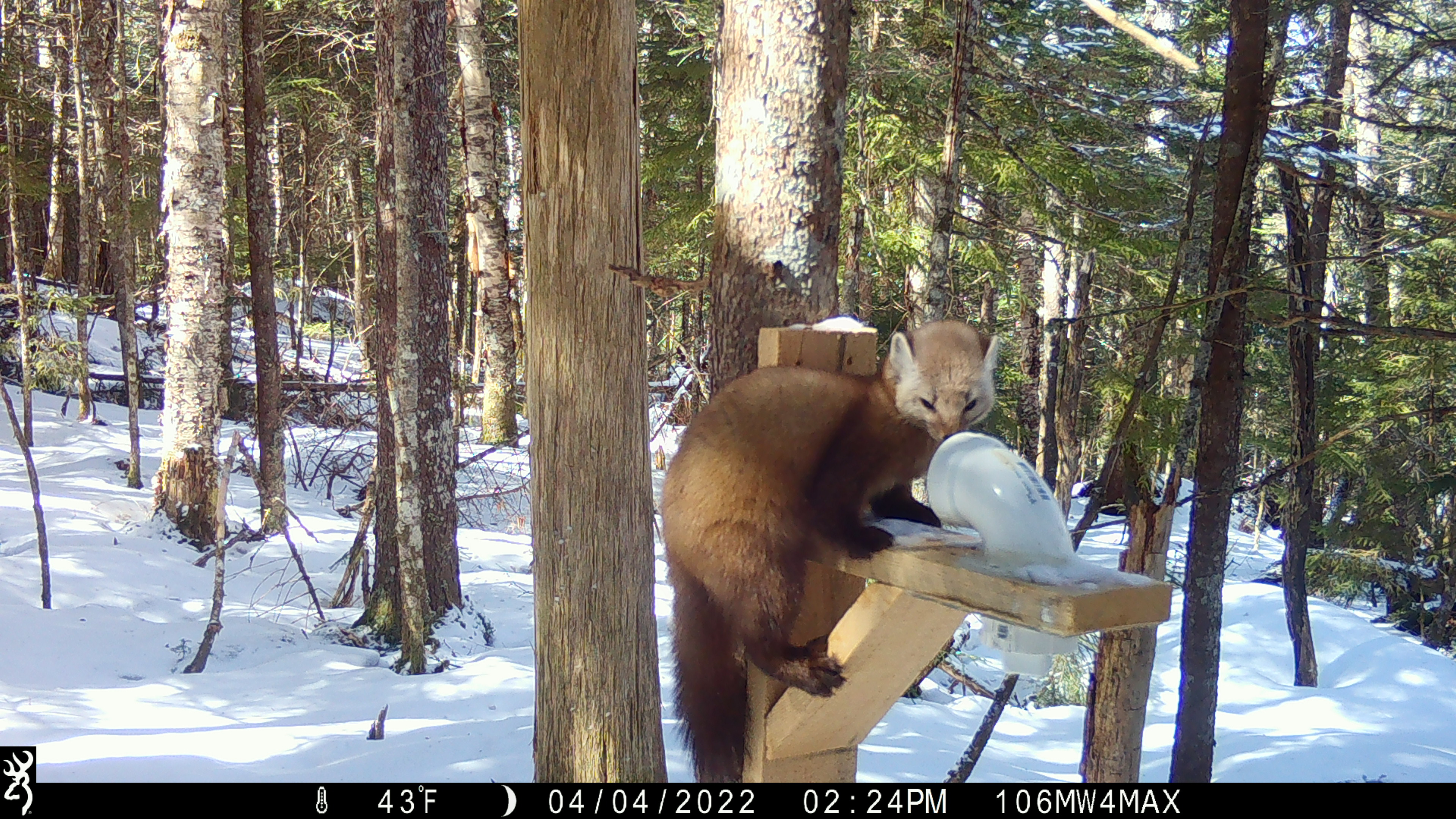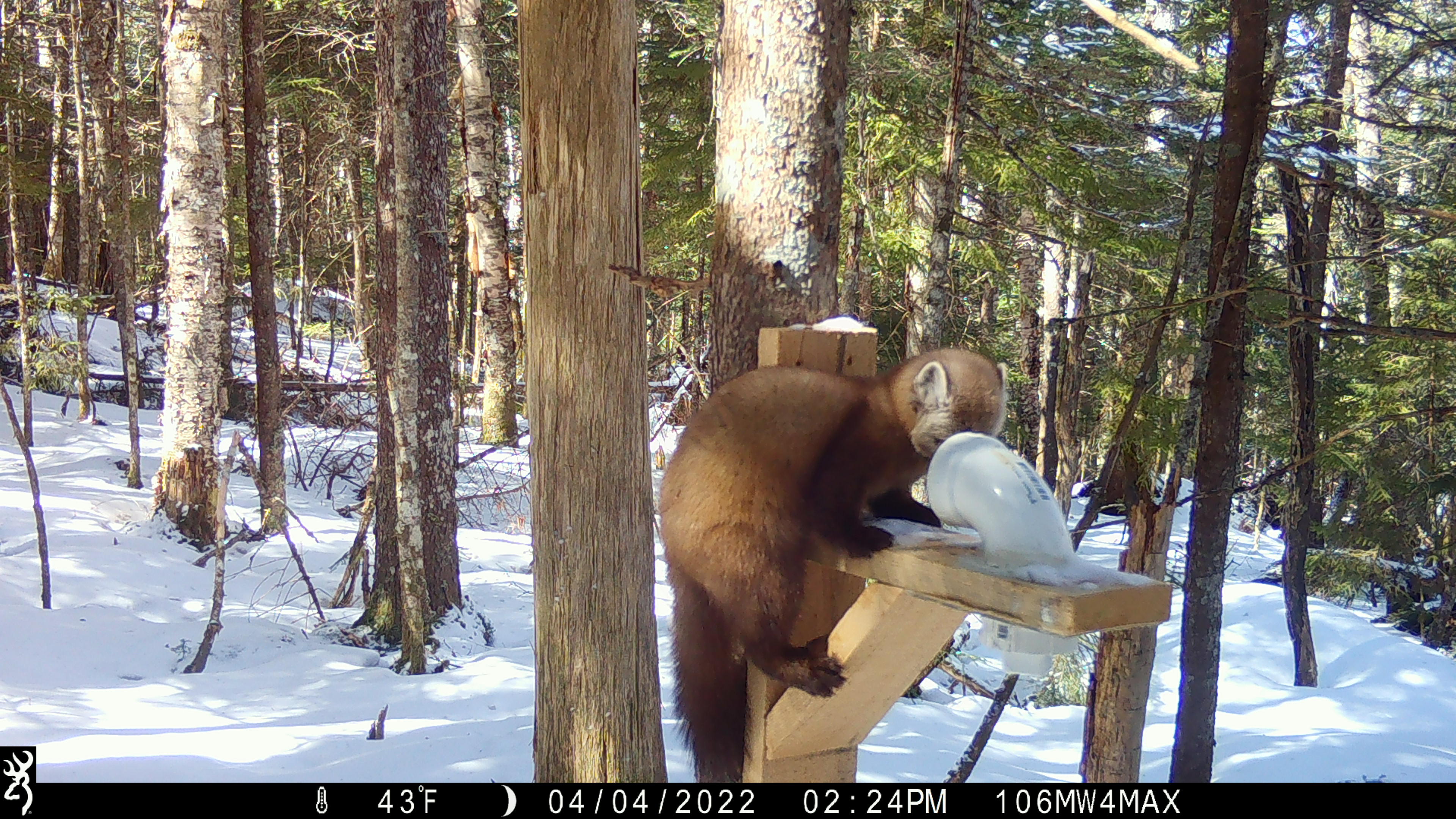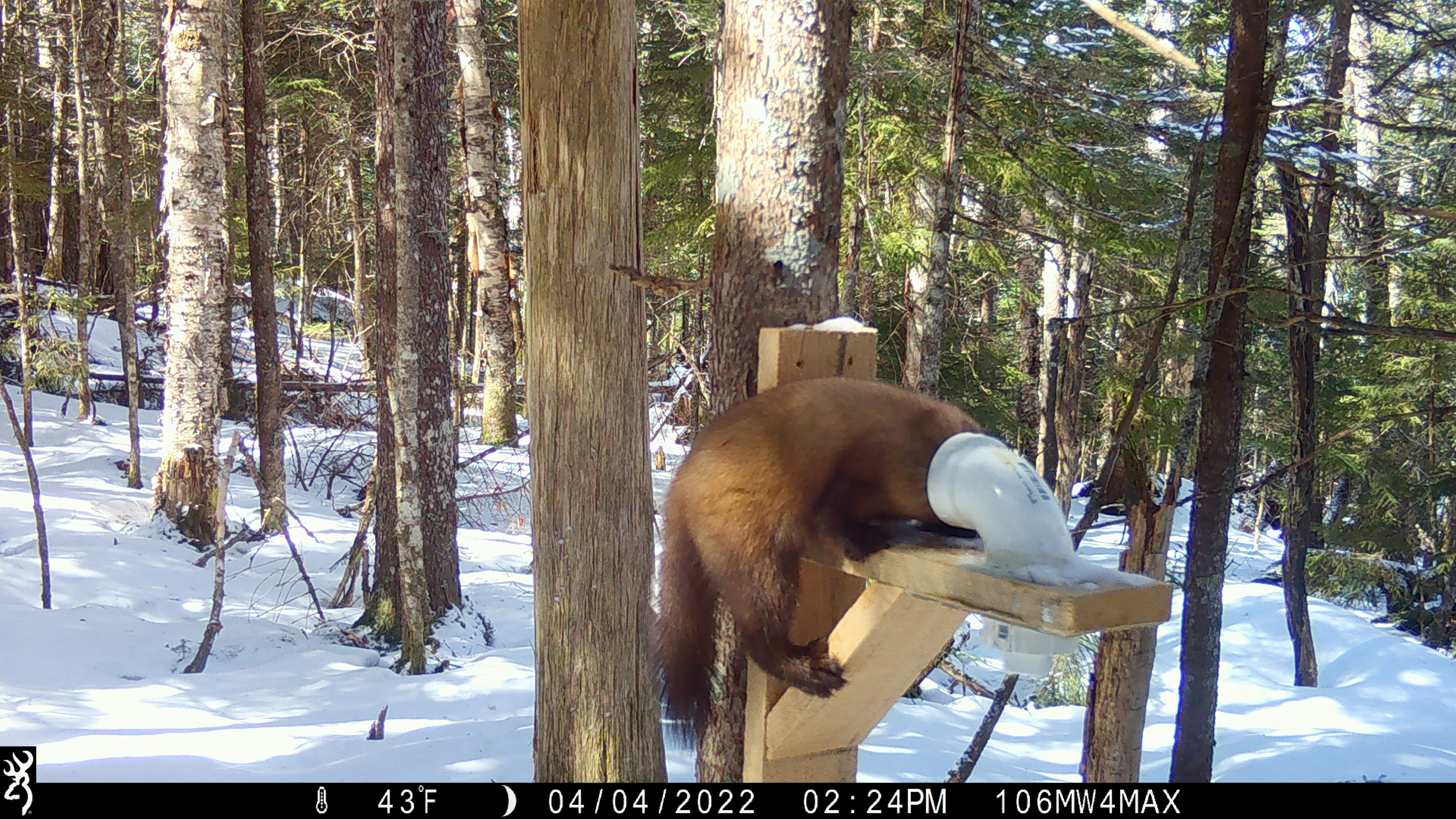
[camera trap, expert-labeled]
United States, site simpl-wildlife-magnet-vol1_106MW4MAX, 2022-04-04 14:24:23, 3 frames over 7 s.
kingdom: Animalia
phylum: Chordata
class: Mammalia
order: Carnivora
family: Mustelidae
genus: Martes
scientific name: Martes americana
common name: american marten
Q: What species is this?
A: American marten (Martes americana).